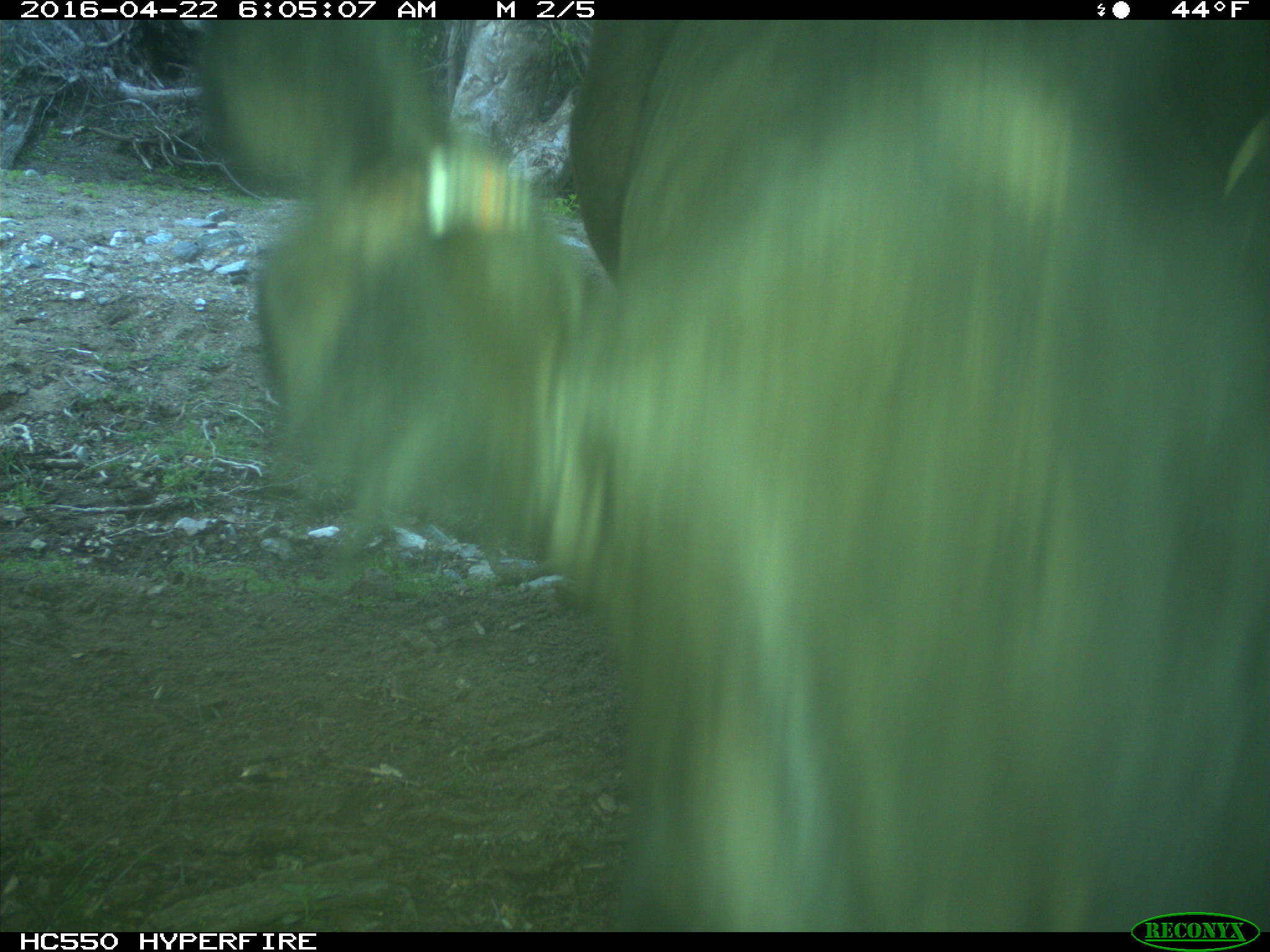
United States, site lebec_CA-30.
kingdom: Animalia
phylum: Chordata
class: Mammalia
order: Artiodactyla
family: Bovidae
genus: Bos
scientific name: Bos taurus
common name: domestic cow